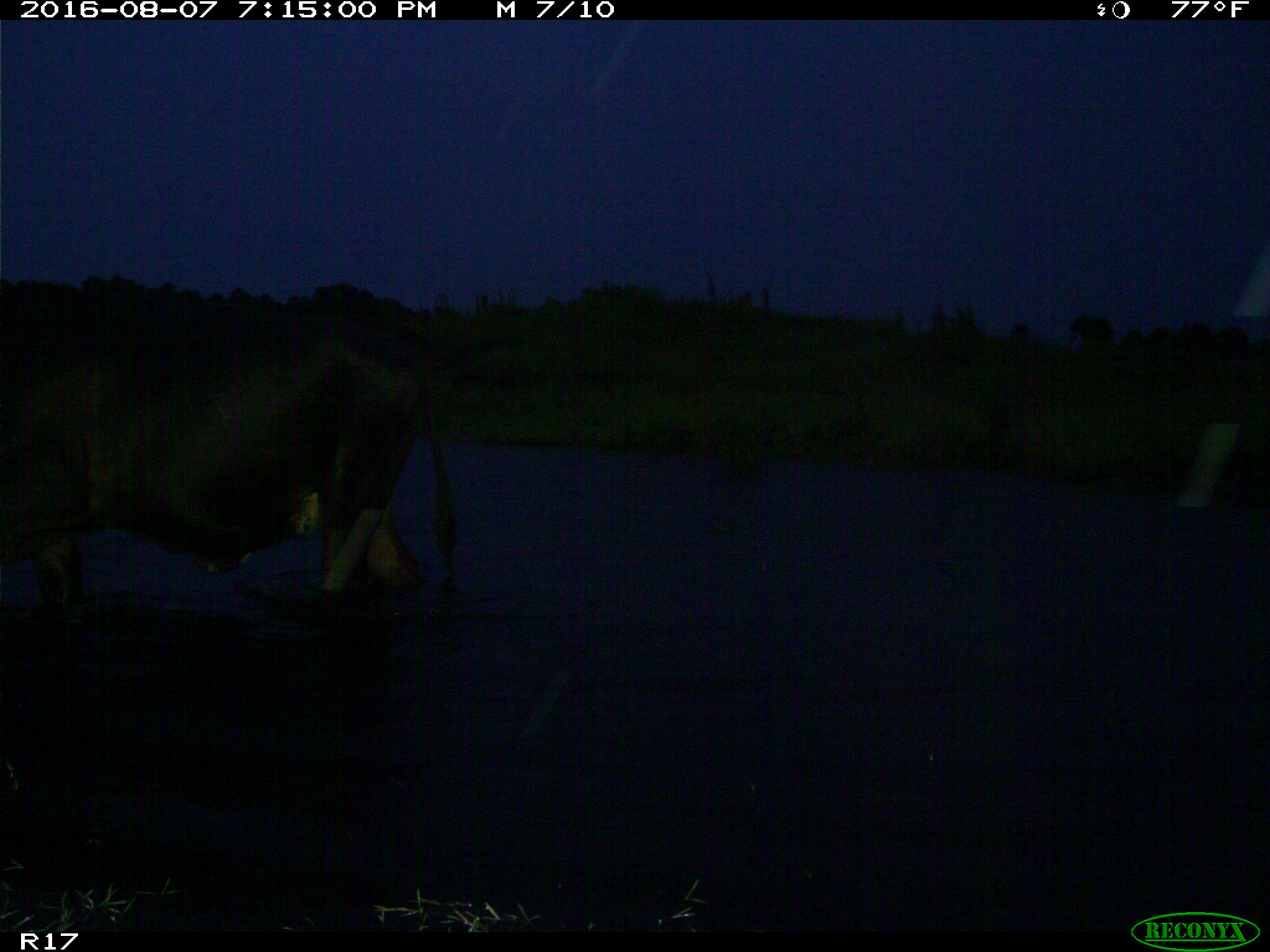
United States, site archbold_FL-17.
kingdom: Animalia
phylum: Chordata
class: Mammalia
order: Artiodactyla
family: Bovidae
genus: Bos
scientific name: Bos taurus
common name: domestic cow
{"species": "Bos taurus (domestic cow)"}